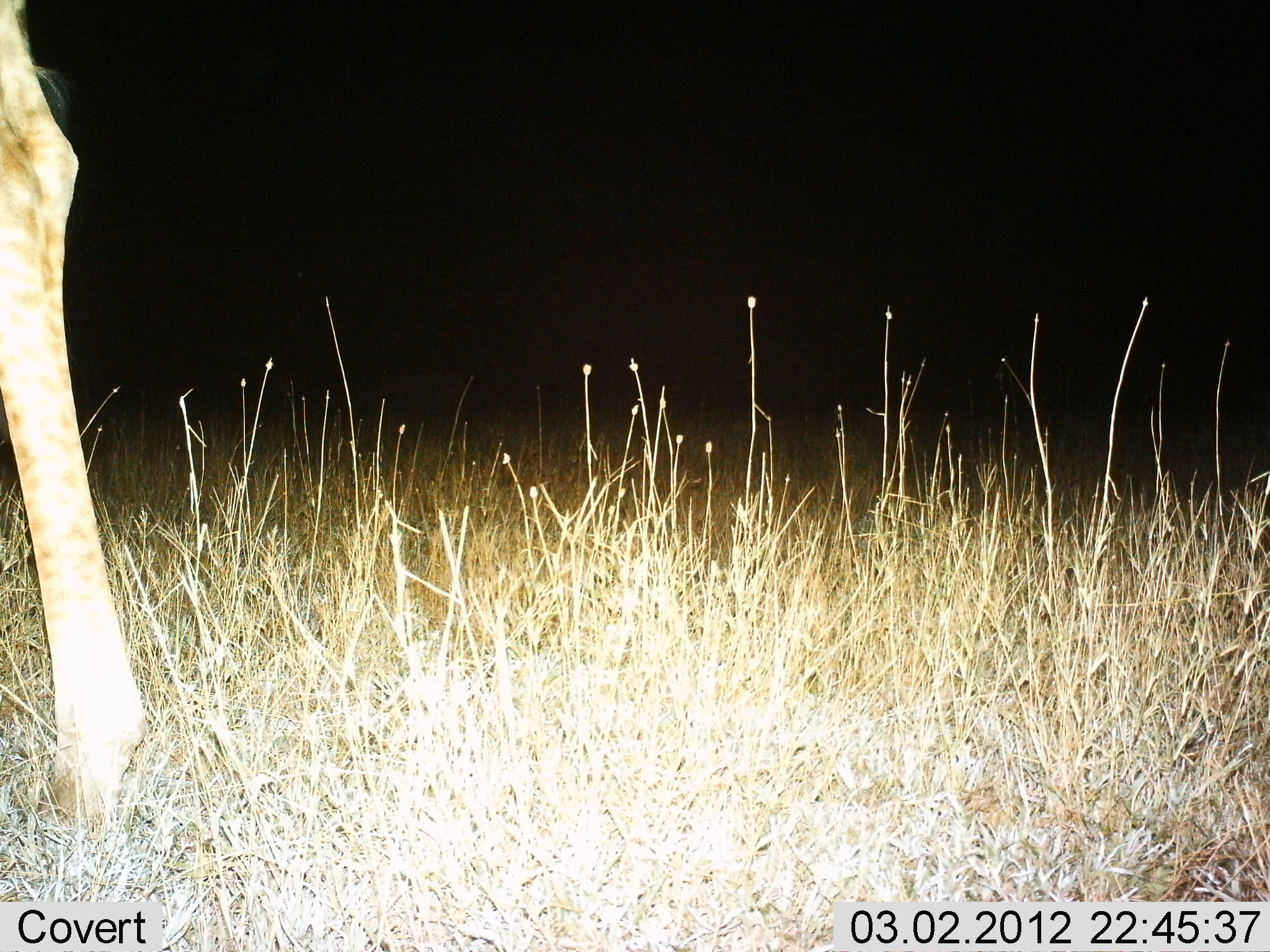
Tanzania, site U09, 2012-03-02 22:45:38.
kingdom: Animalia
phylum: Chordata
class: Mammalia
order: Artiodactyla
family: Giraffidae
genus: Giraffa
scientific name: Giraffa camelopardalis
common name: giraffe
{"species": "giraffe (Giraffa camelopardalis)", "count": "1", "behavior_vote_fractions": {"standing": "88%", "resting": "0%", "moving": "12%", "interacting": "0%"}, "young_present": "0%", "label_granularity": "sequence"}